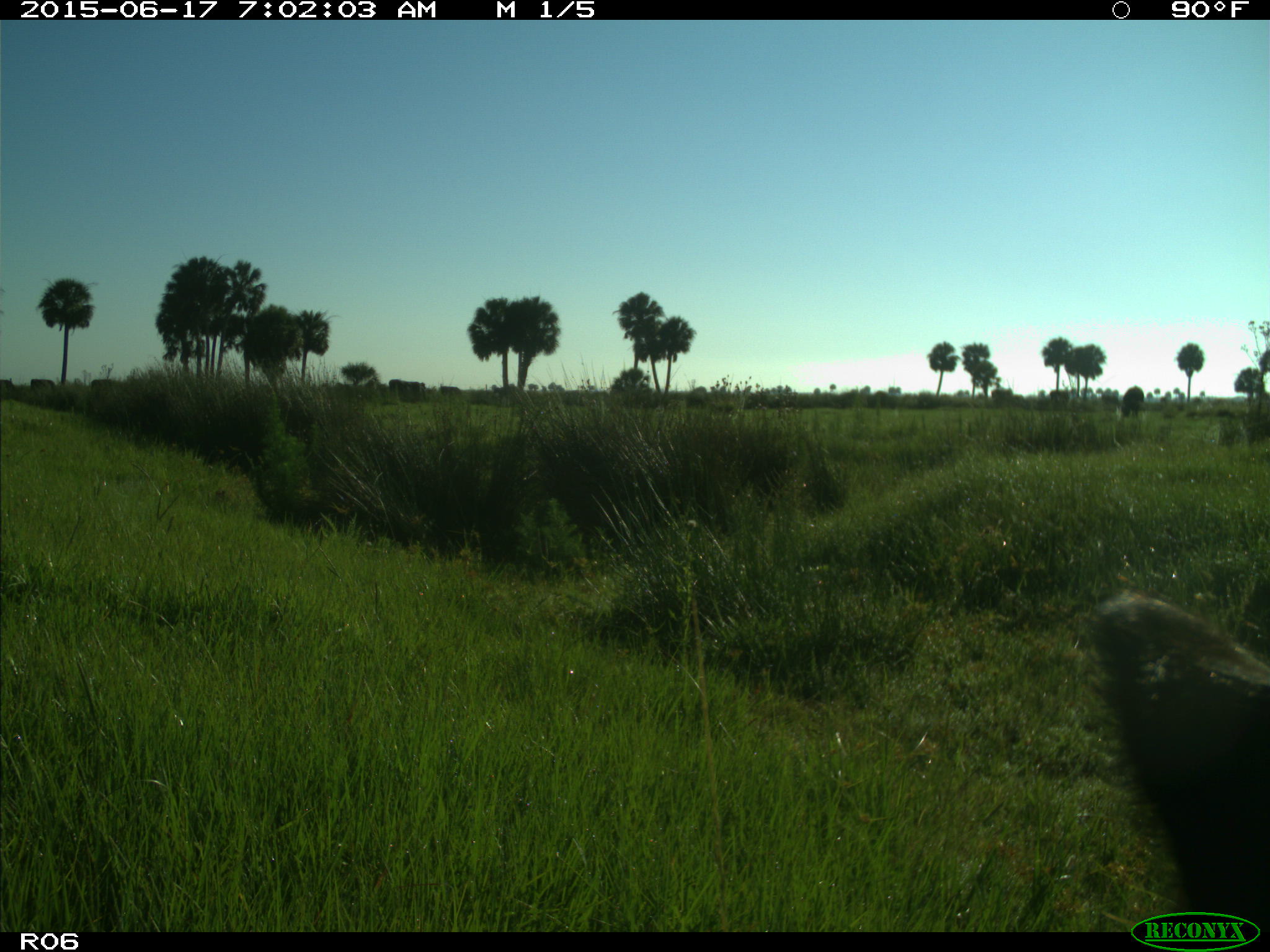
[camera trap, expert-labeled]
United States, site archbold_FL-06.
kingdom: Animalia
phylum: Chordata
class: Mammalia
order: Artiodactyla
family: Bovidae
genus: Bos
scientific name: Bos taurus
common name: domestic cow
Bos taurus (domestic cow).